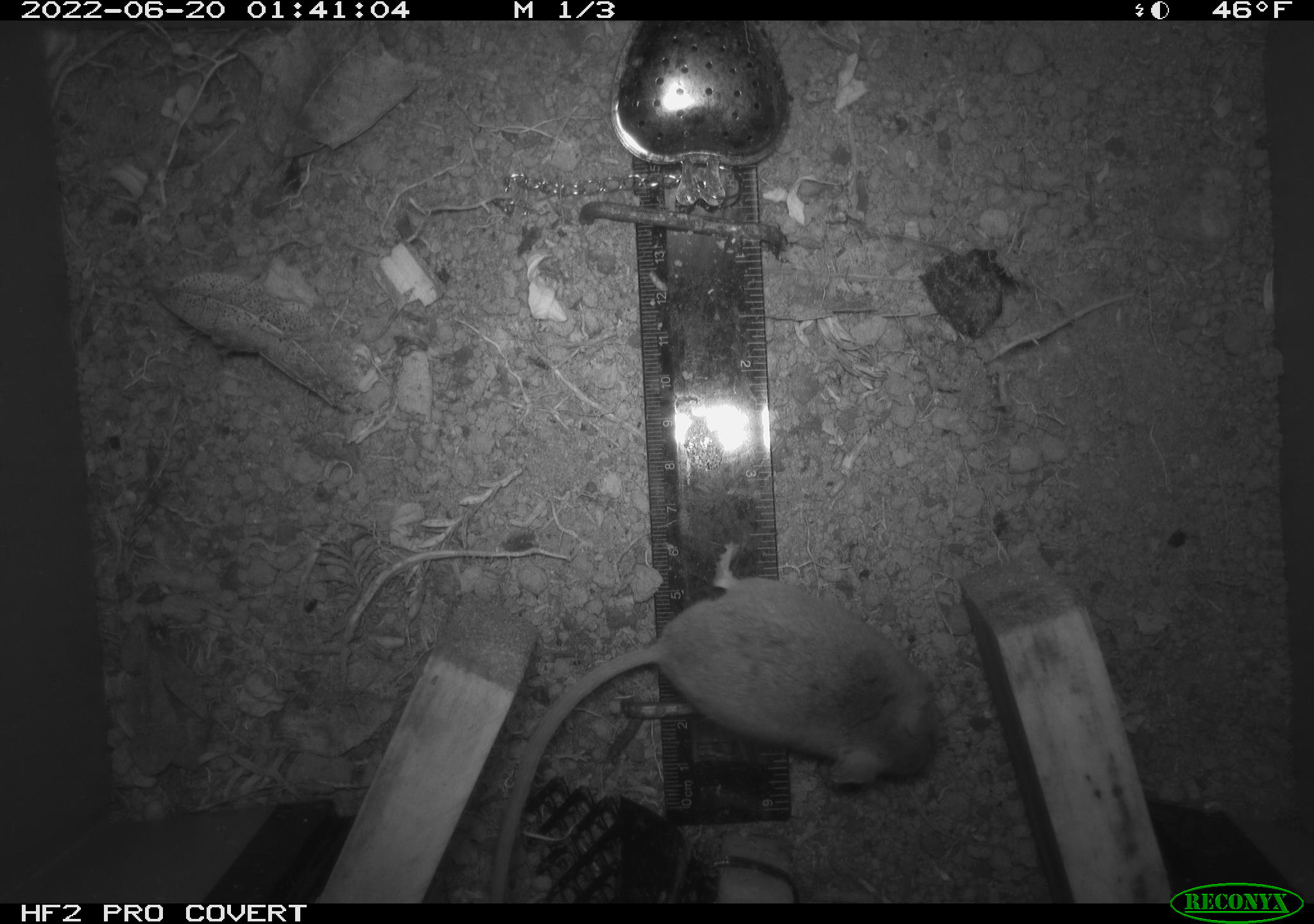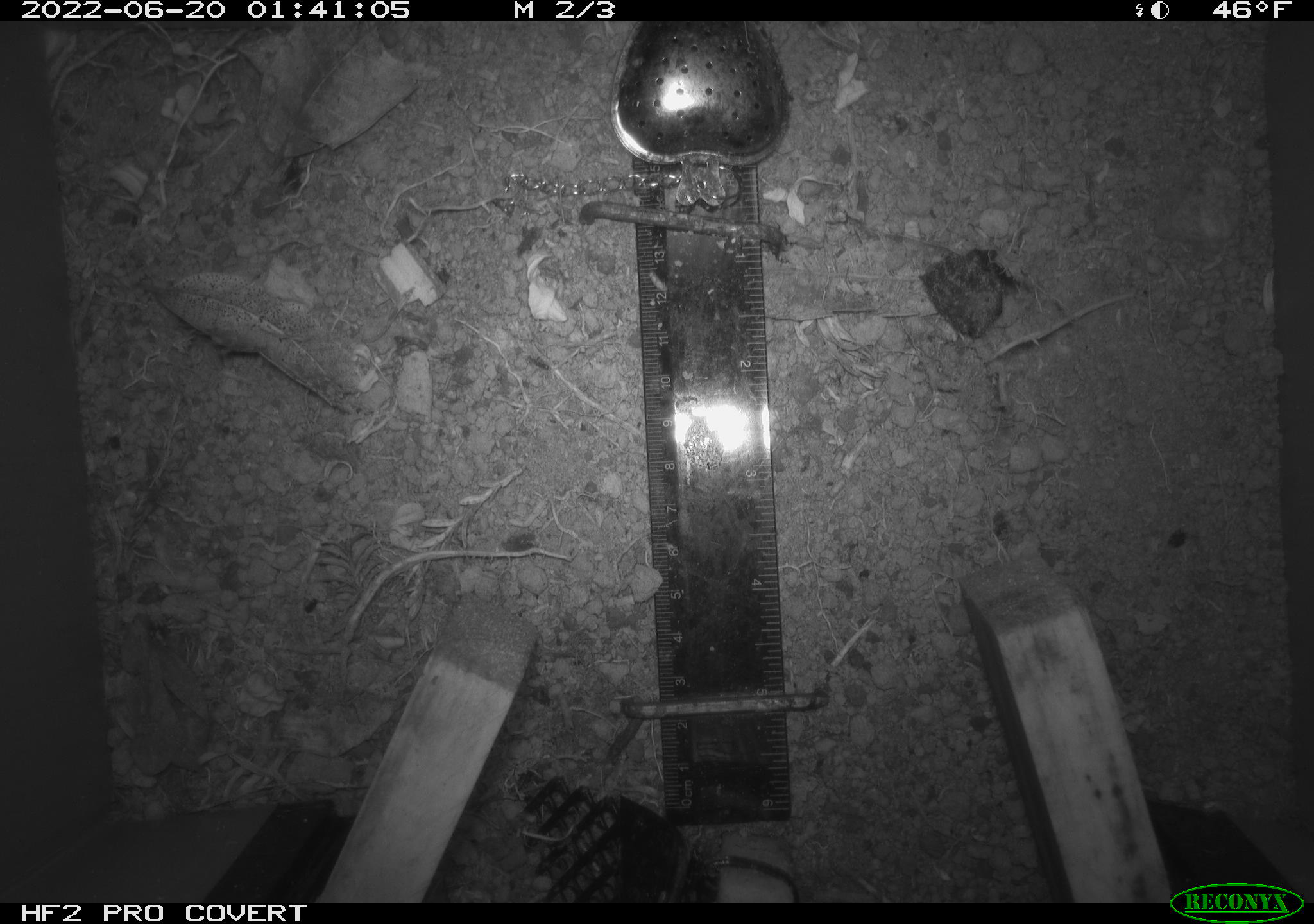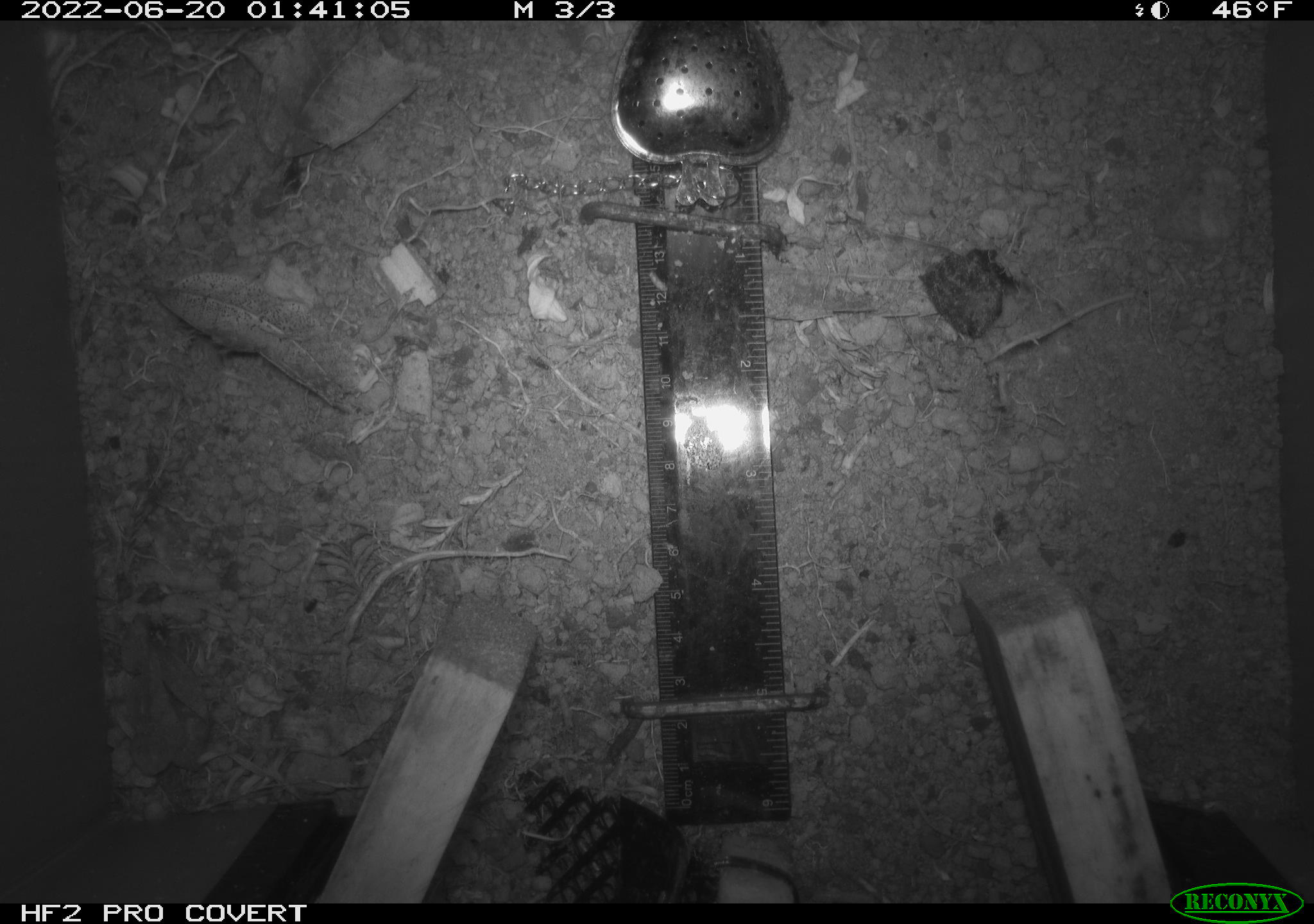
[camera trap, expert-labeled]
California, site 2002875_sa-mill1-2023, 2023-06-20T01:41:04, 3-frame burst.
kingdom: Animalia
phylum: Chordata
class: Mammalia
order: Rodentia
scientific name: Rodentia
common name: mouse species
Mouse species (Rodentia).